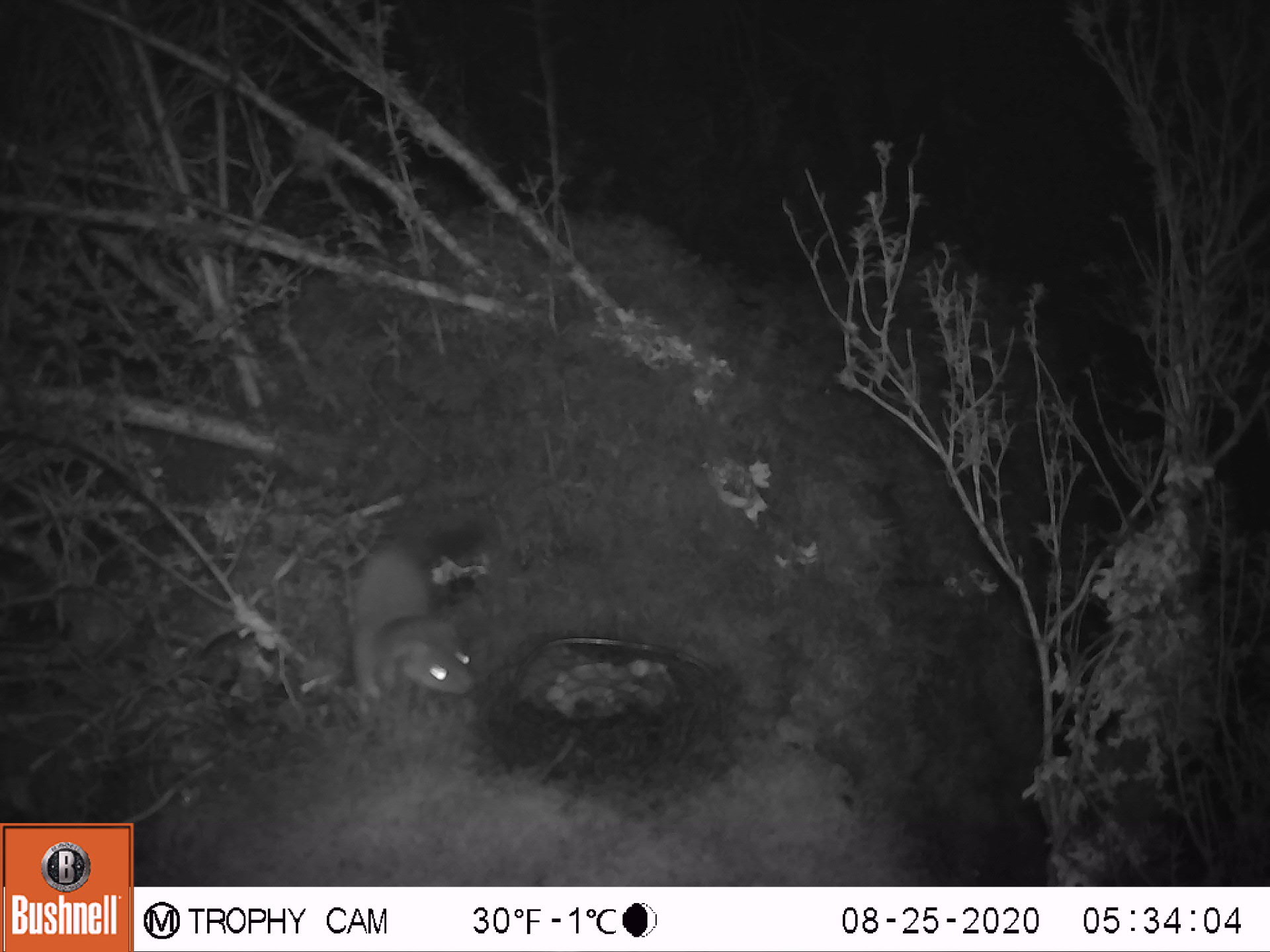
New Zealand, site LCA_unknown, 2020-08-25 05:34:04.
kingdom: Animalia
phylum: Chordata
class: Mammalia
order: Carnivora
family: Mustelidae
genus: Mustela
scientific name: Mustela erminea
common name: stoat